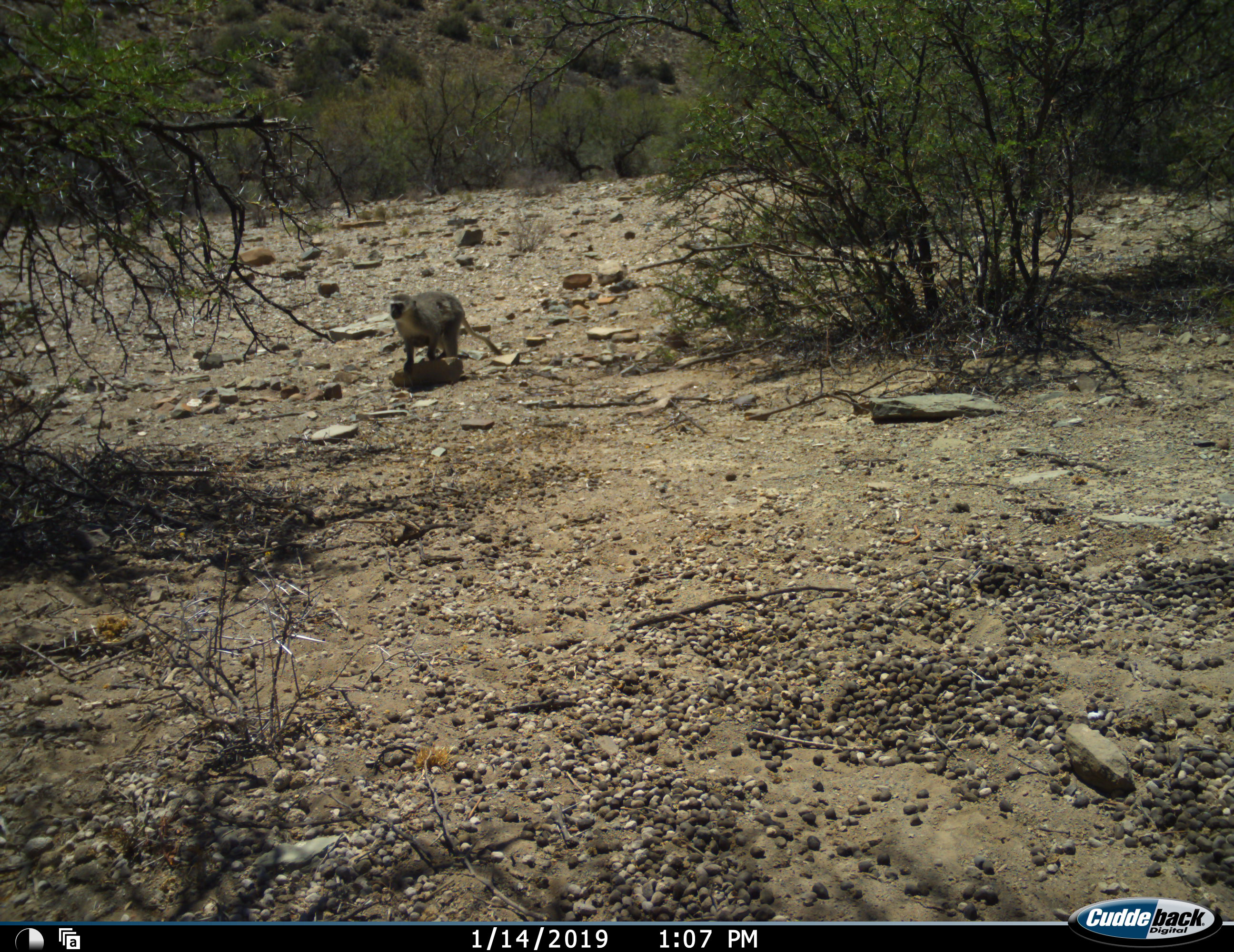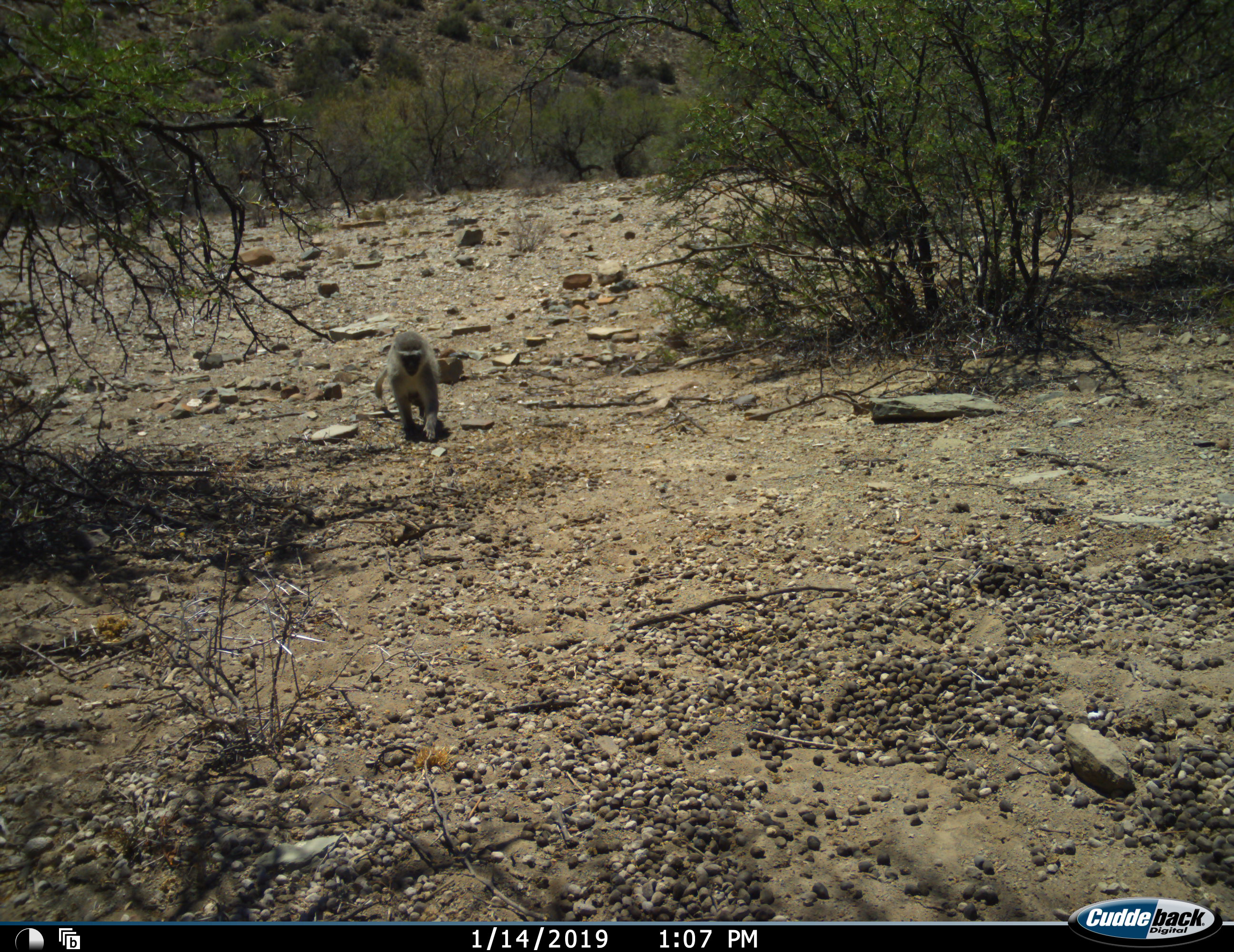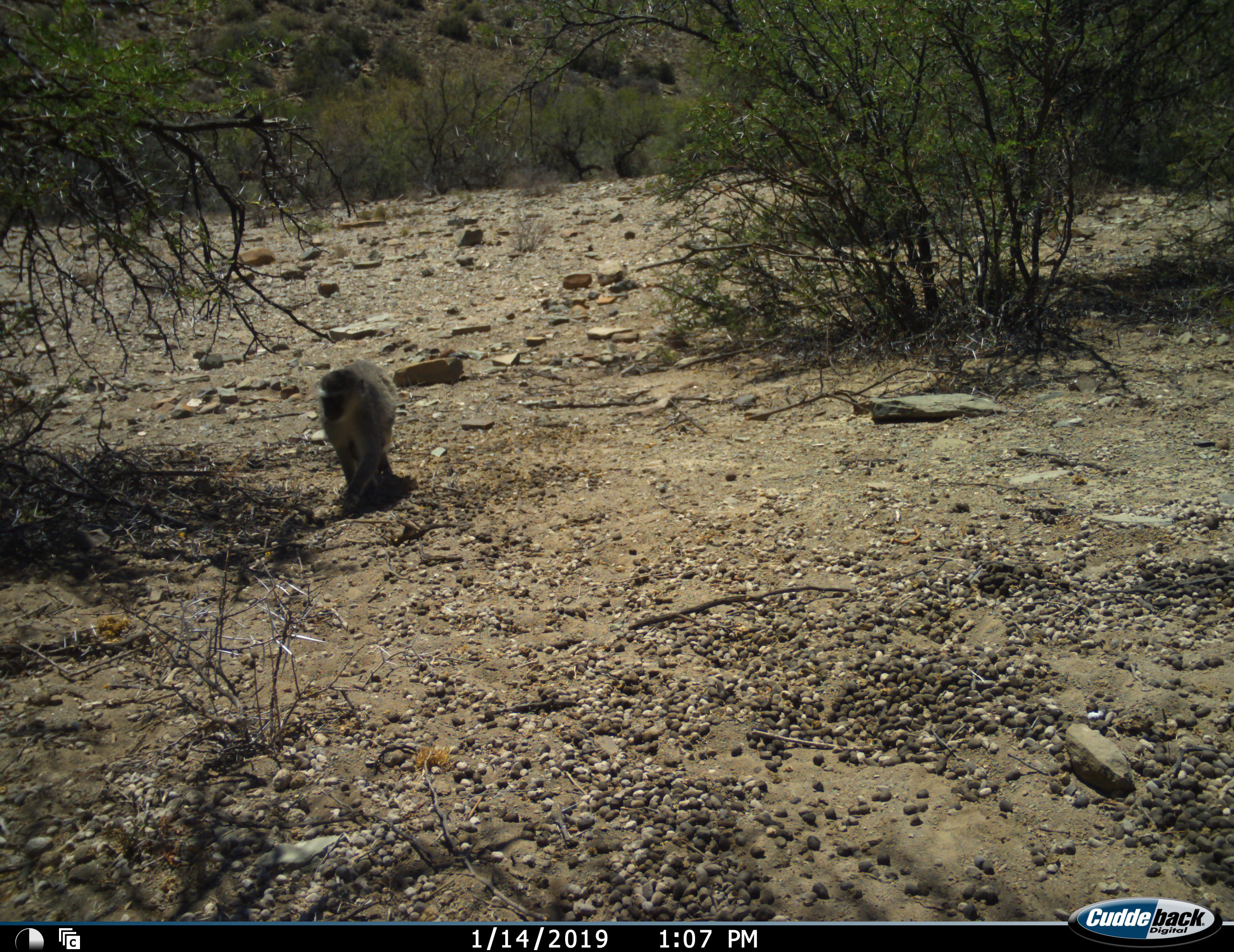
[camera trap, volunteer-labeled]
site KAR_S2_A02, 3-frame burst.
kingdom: Animalia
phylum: Chordata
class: Mammalia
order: Primates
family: Cercopithecidae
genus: Chlorocebus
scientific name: Chlorocebus pygerythrus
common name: vervet monkey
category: monkeyvervet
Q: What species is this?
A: Monkeyvervet (vervet monkey) (Chlorocebus pygerythrus).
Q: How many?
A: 1.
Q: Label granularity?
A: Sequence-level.